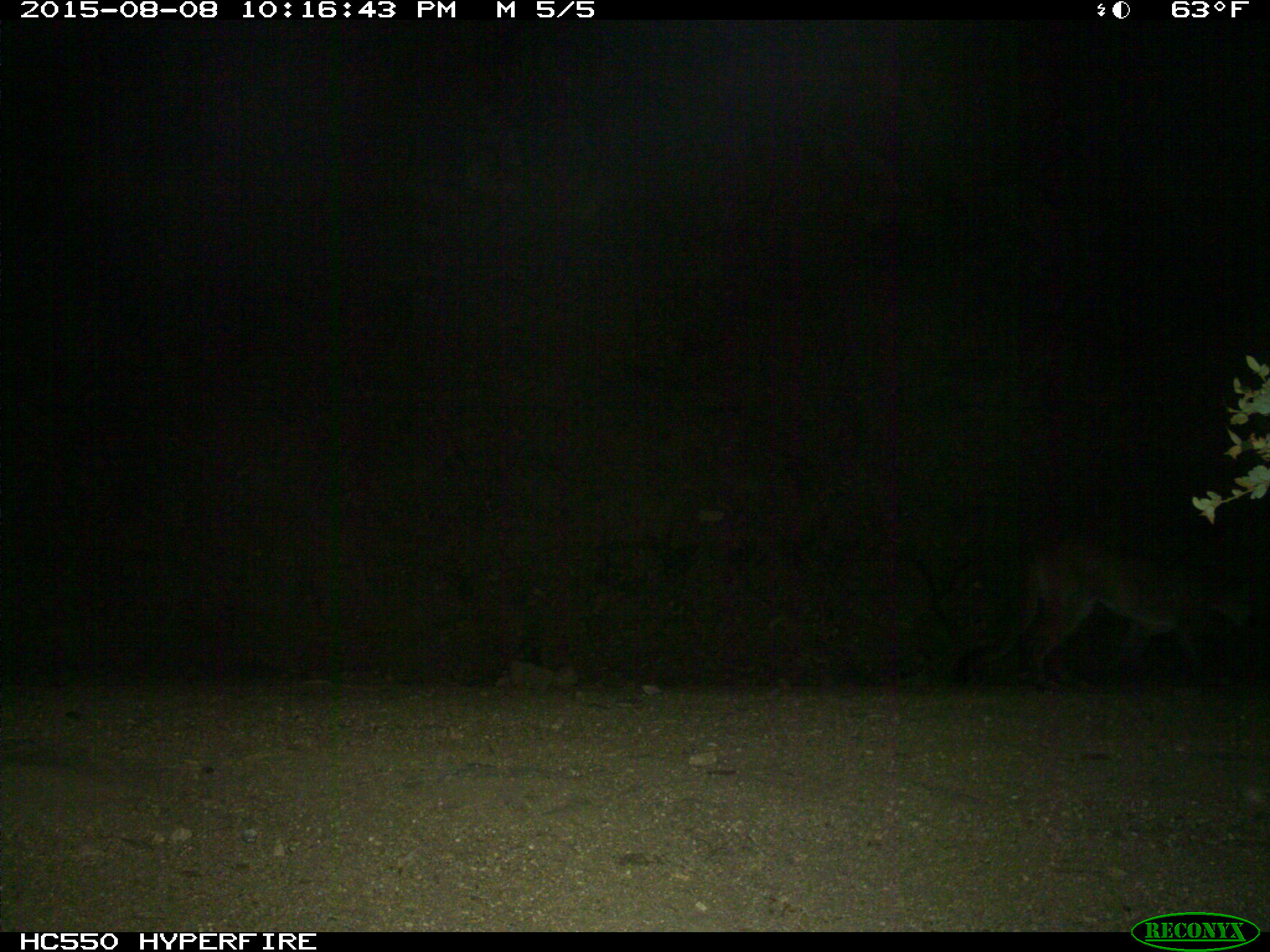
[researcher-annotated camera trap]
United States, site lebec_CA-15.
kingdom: Animalia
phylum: Chordata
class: Mammalia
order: Carnivora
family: Felidae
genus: Puma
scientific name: Puma concolor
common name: mountain lion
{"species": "Puma concolor (mountain lion)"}